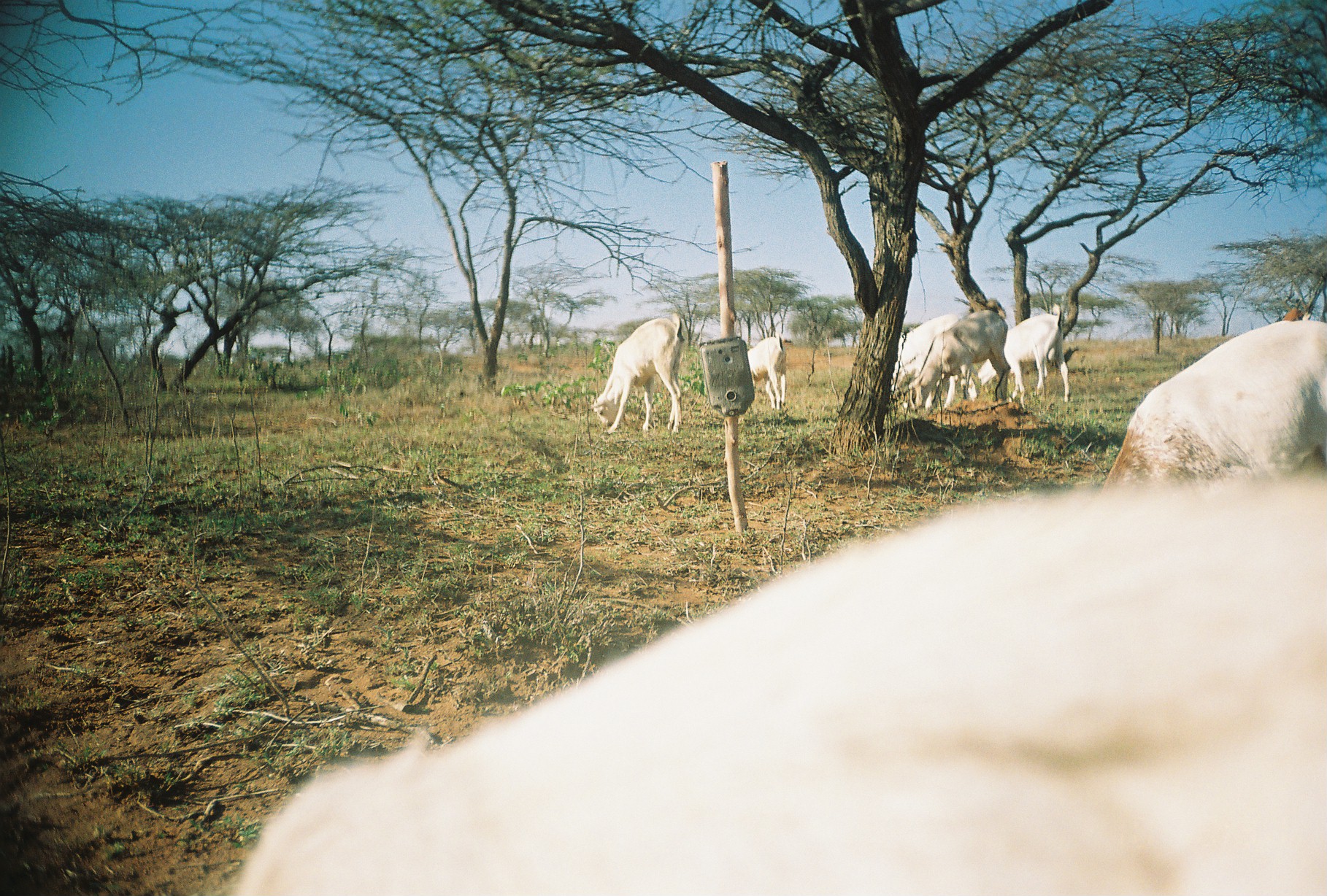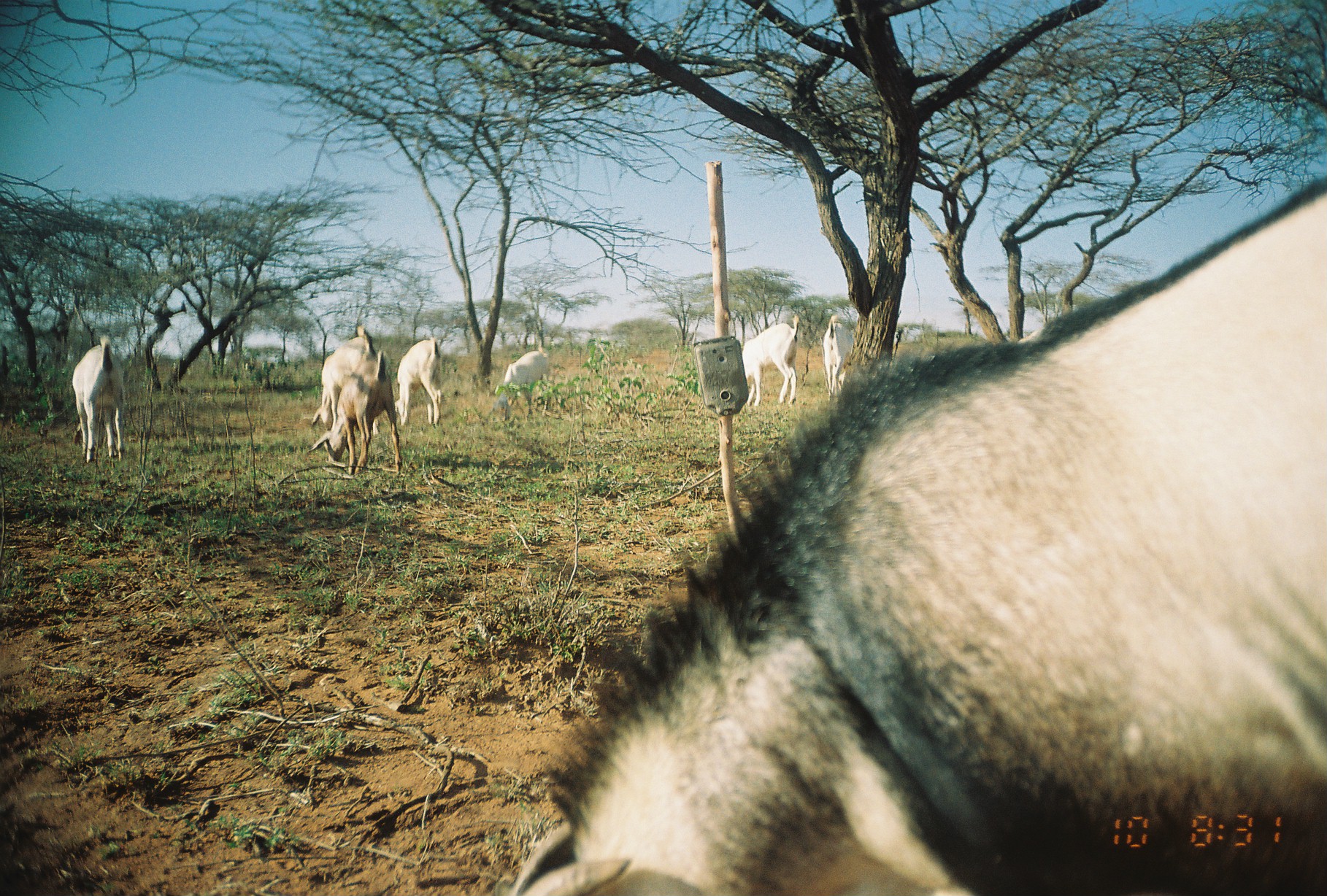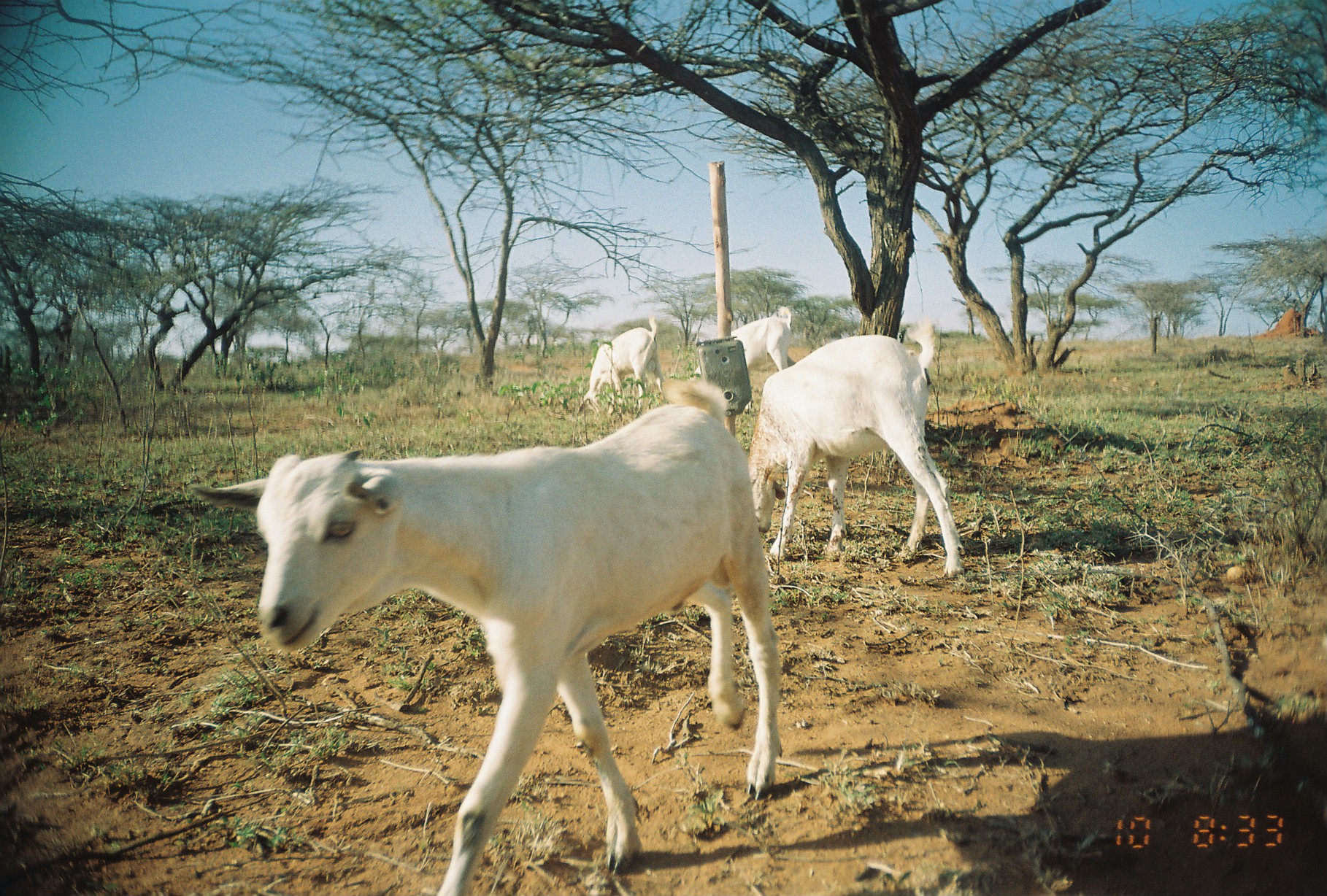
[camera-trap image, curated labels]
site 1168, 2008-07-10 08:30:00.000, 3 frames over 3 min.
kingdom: Animalia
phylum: Chordata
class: Mammalia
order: Artiodactyla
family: Bovidae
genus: Capra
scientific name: Capra aegagrus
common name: wild goat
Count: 7.